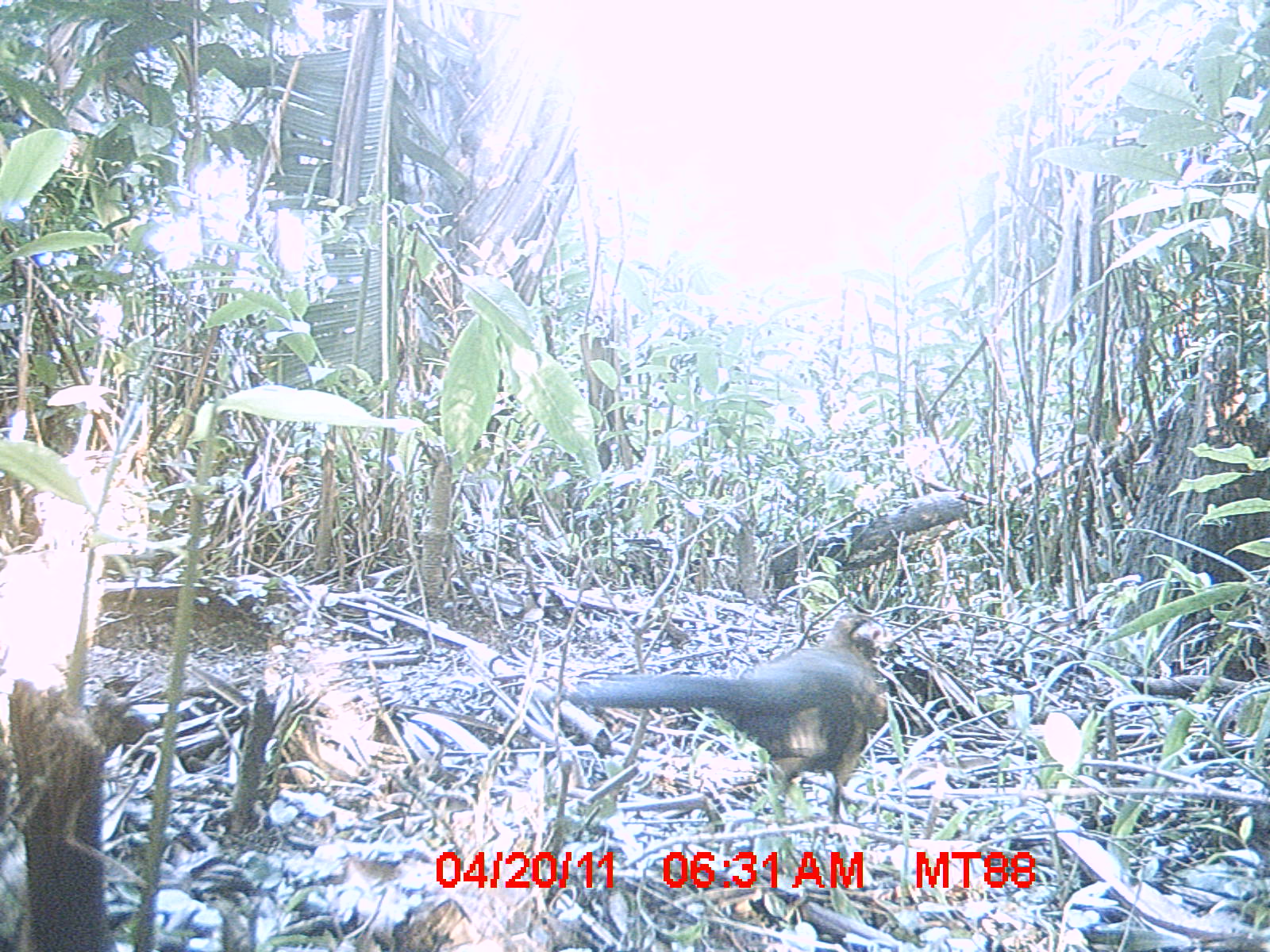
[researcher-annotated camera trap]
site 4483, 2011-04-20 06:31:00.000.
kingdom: Animalia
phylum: Chordata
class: Aves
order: Cuculiformes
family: Cuculidae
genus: Coua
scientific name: Coua serriana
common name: red-breasted coua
Coua serriana (red-breasted coua), count 1.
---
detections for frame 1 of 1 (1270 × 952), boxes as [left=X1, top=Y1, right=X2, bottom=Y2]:
coua serriana: [left=561, top=611, right=890, bottom=826]